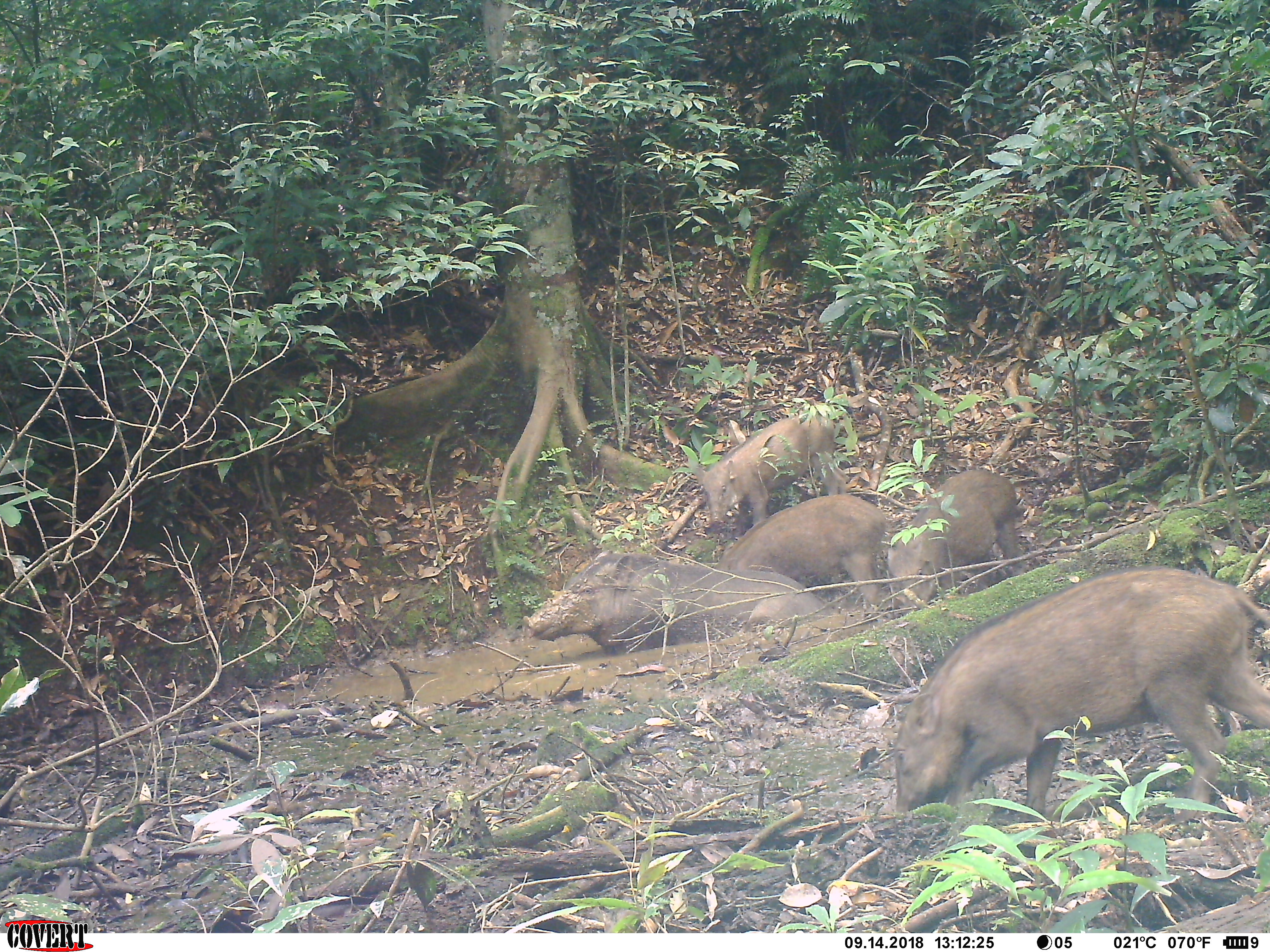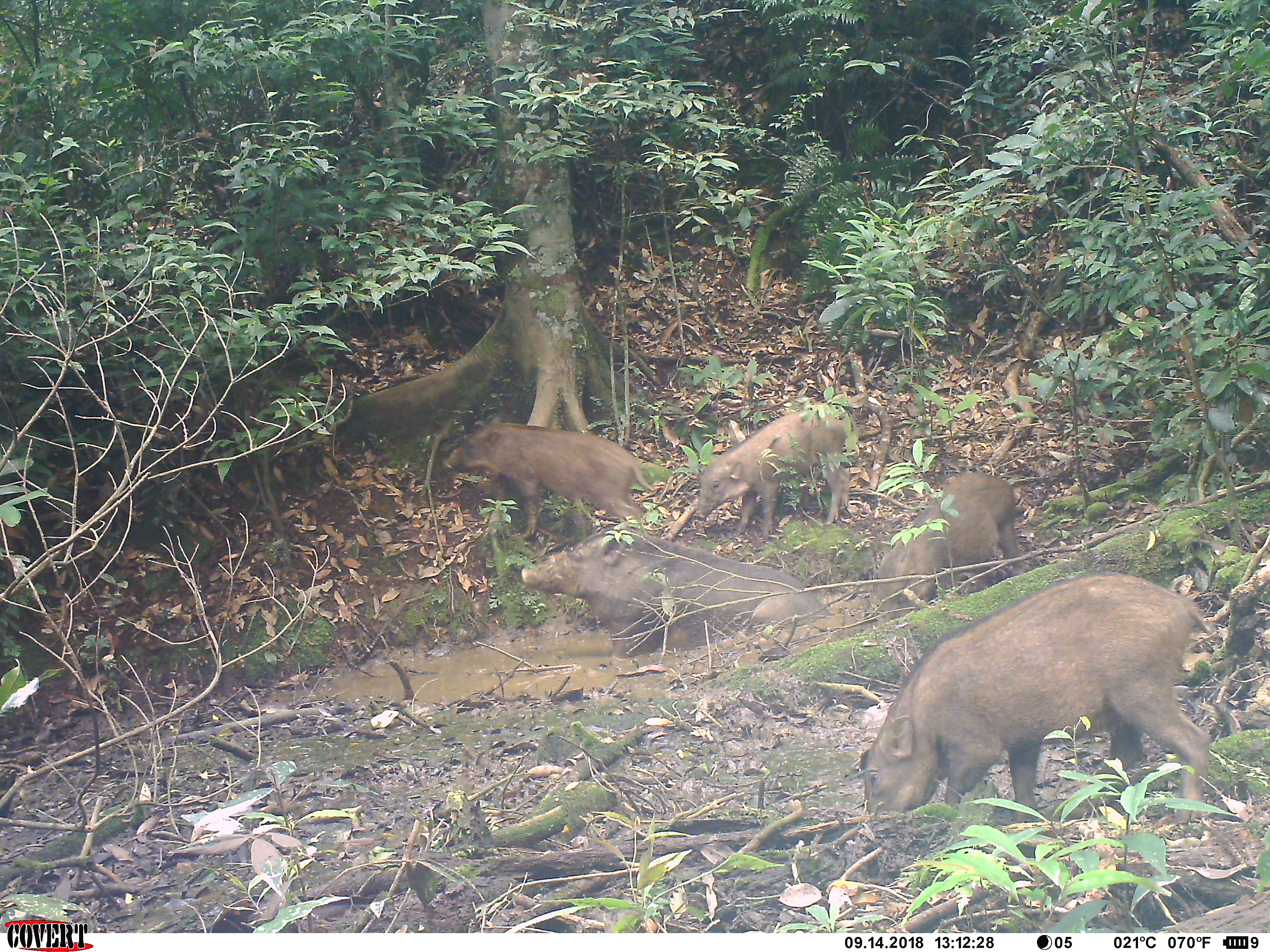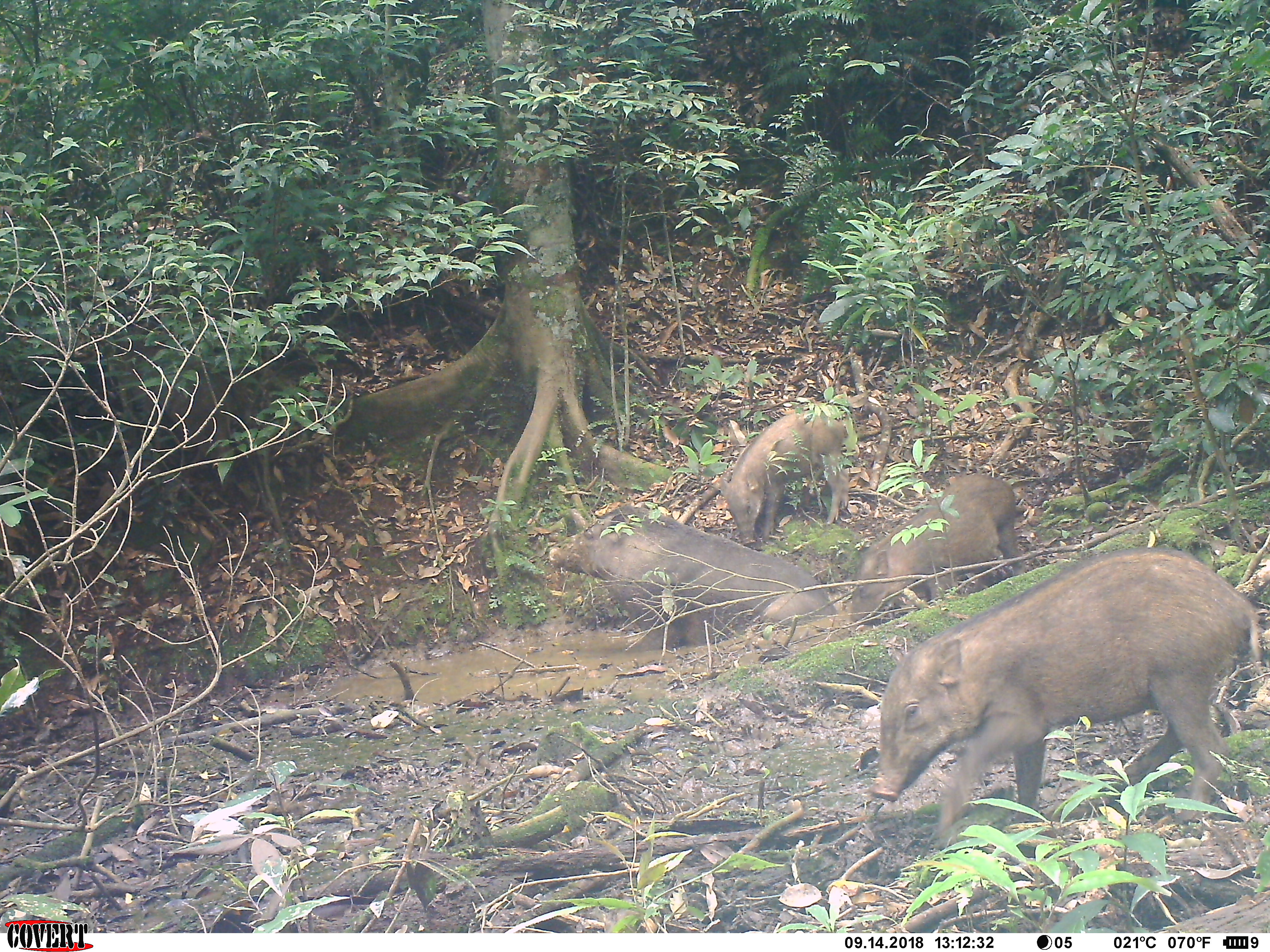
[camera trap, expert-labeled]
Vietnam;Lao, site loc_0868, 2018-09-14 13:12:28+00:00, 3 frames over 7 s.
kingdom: Animalia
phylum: Chordata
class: Mammalia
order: Artiodactyla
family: Suidae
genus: Sus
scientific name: Sus scrofa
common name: eurasian wild pig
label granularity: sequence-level